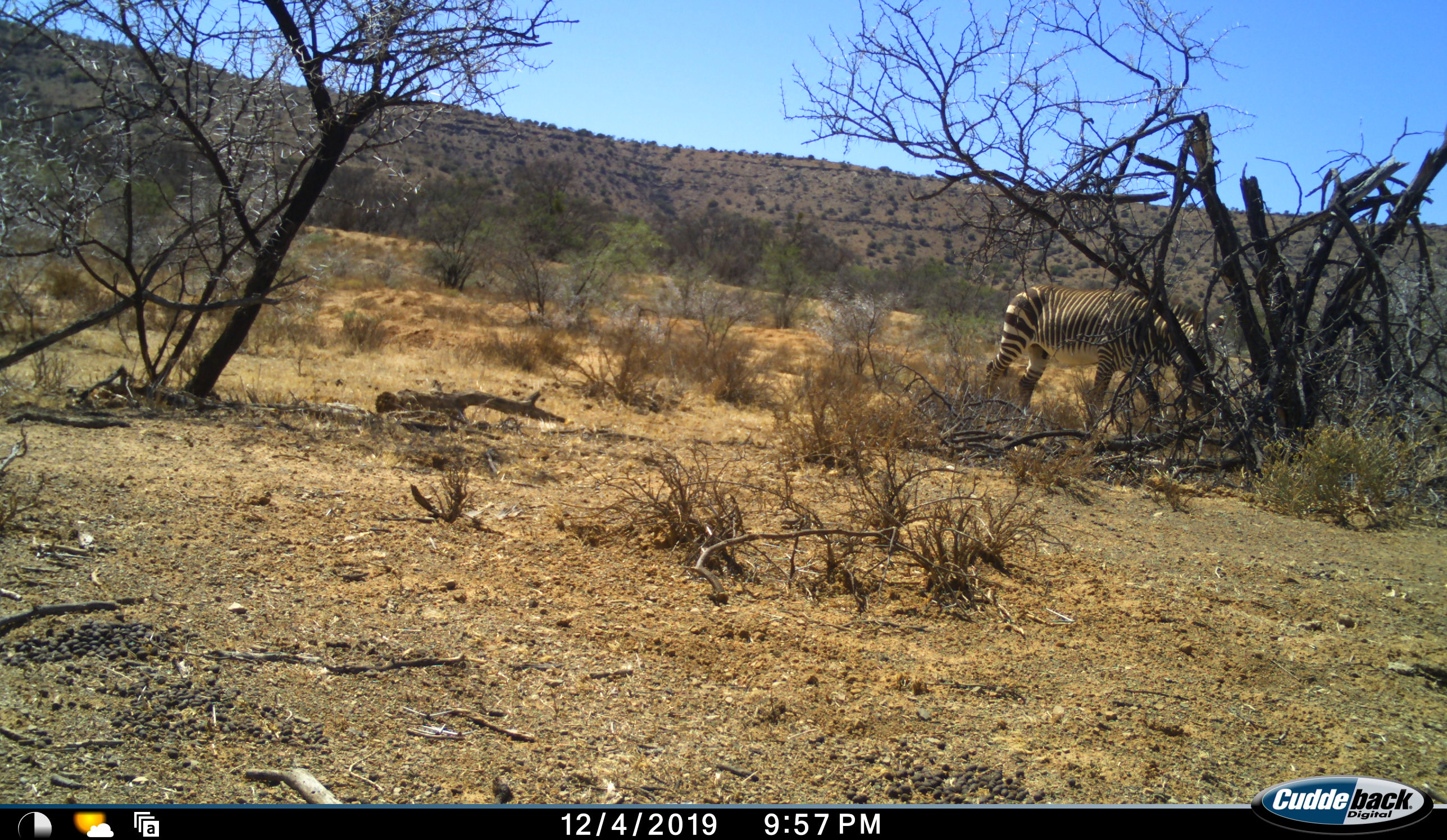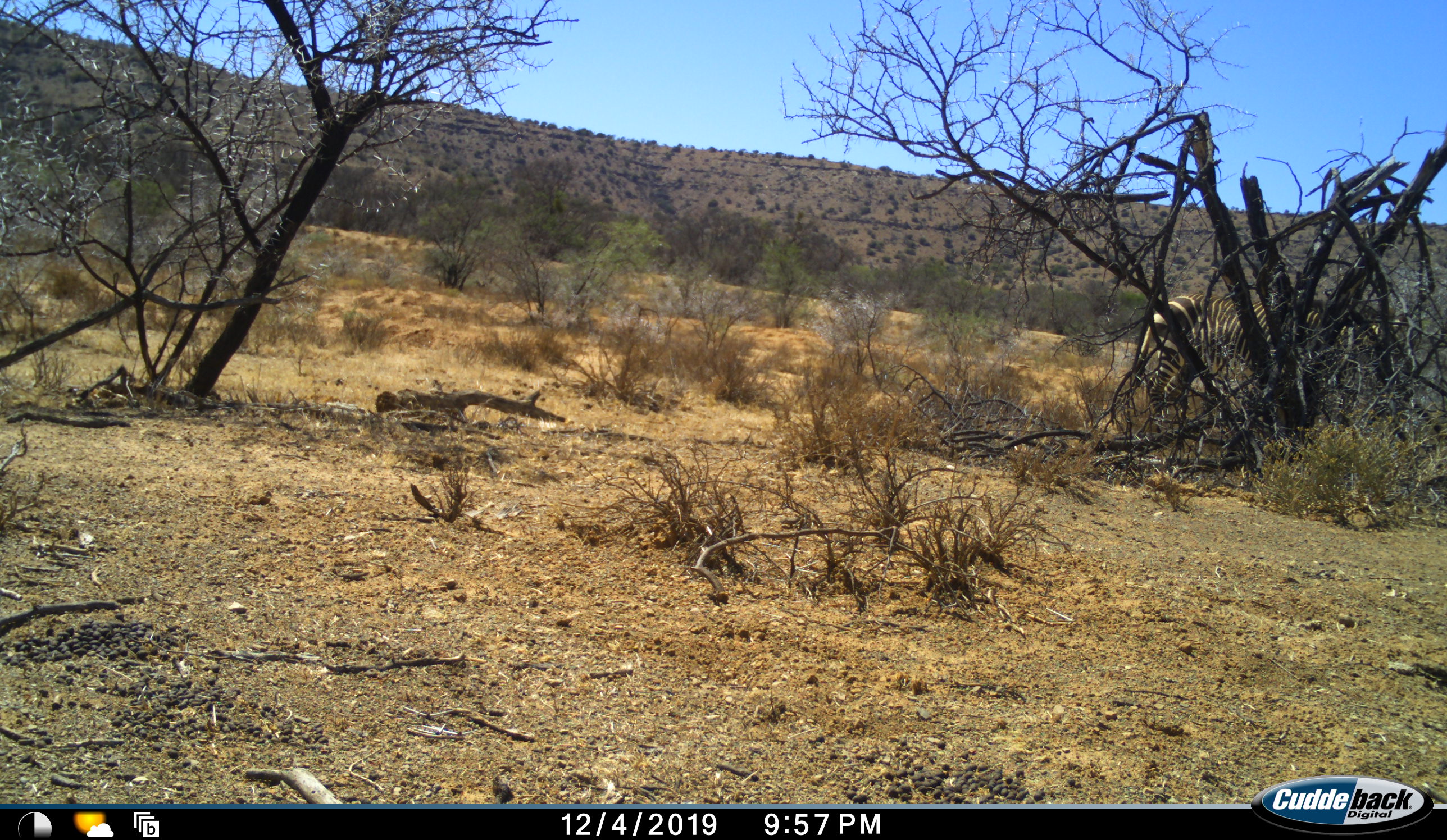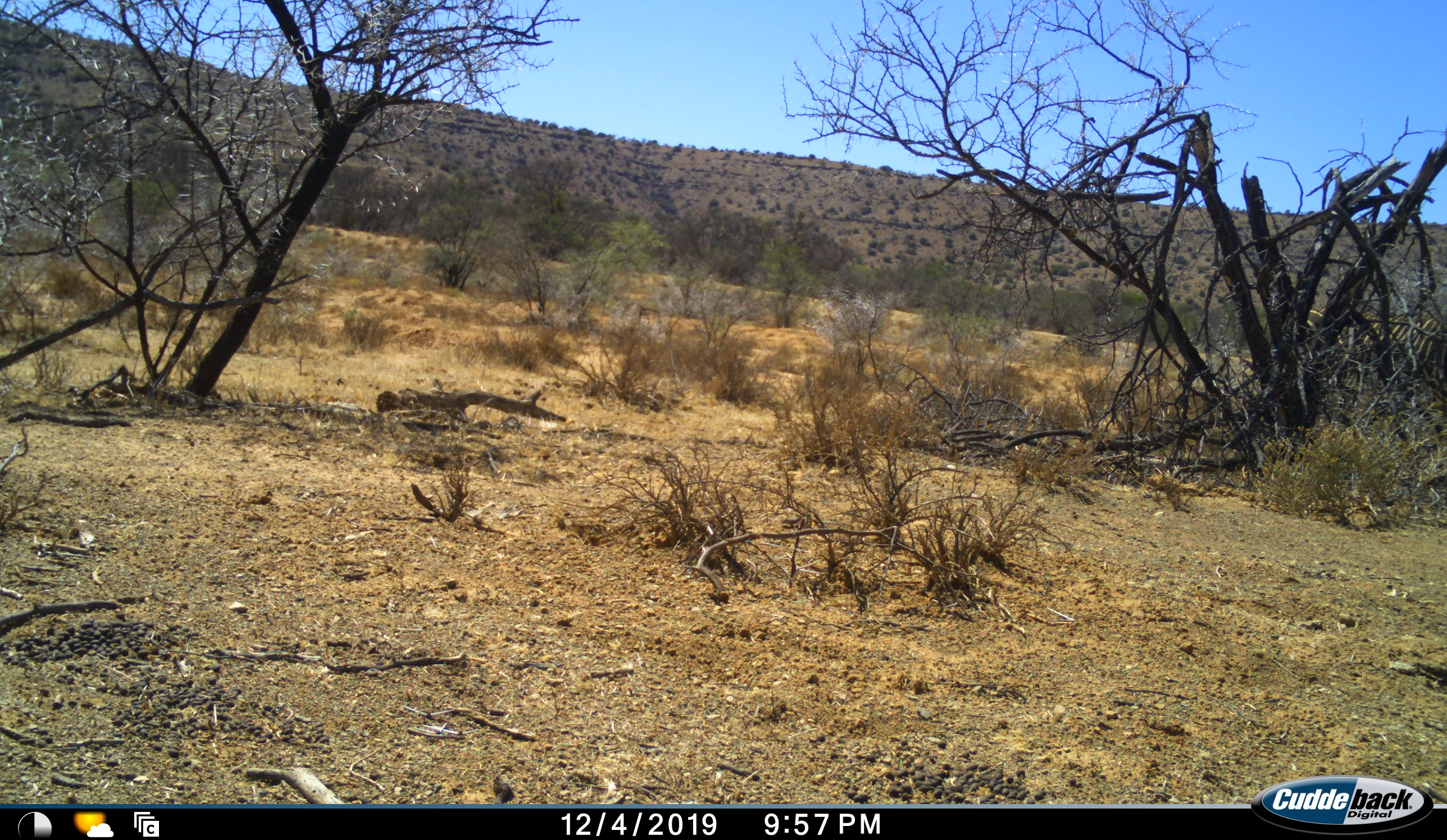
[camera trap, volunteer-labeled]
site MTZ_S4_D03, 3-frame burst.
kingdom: Animalia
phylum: Chordata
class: Mammalia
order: Perissodactyla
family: Equidae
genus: Equus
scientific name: Equus zebra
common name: mountain zebra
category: zebramountain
Zebramountain (mountain zebra) (Equus zebra), count 1. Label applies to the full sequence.